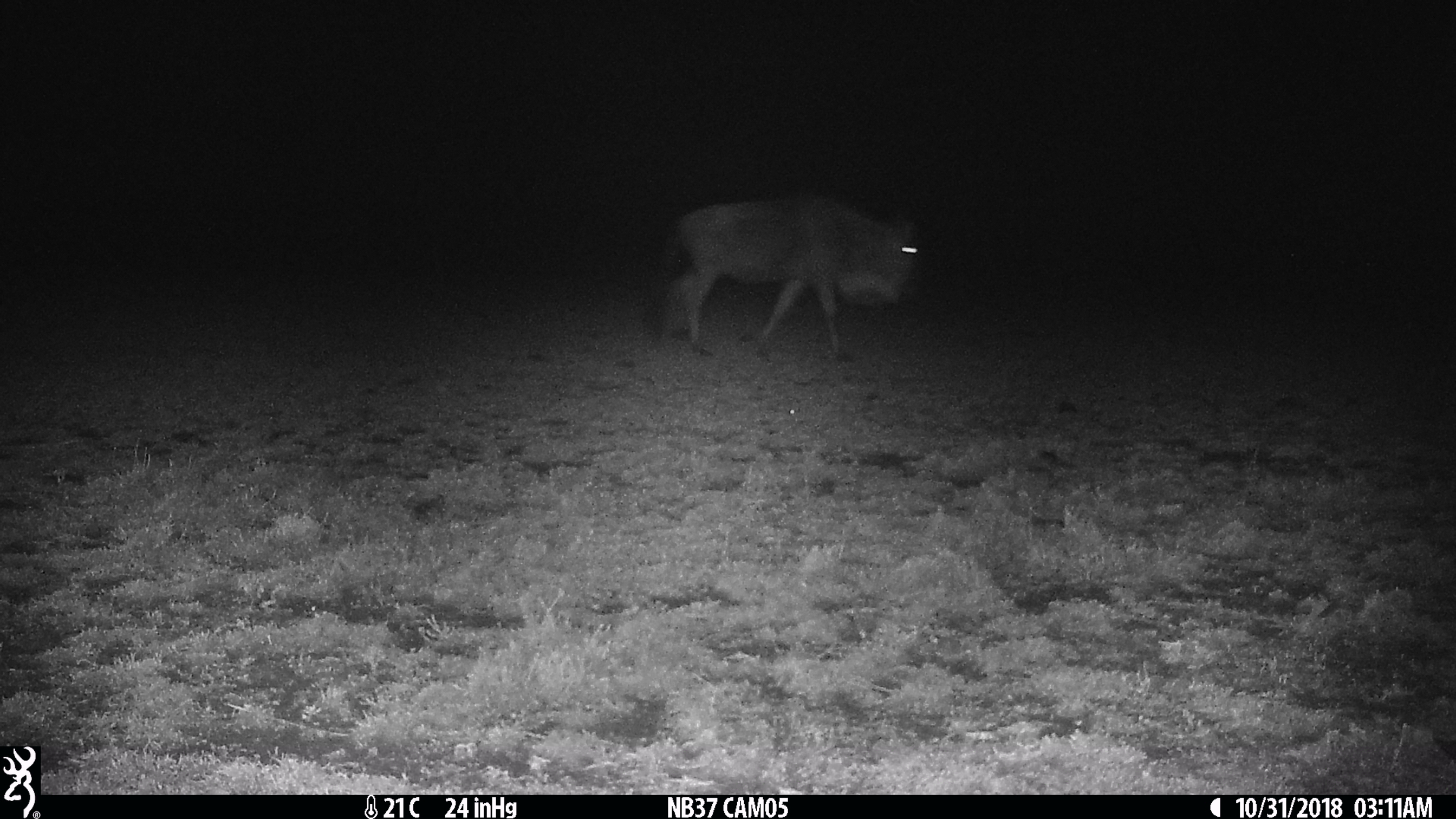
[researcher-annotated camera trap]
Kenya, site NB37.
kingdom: Animalia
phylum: Chordata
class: Mammalia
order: Artiodactyla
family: Bovidae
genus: Connochaetes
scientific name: Connochaetes taurinus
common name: blue wildebeest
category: wildebeest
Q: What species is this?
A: Wildebeest (blue wildebeest) (Connochaetes taurinus).